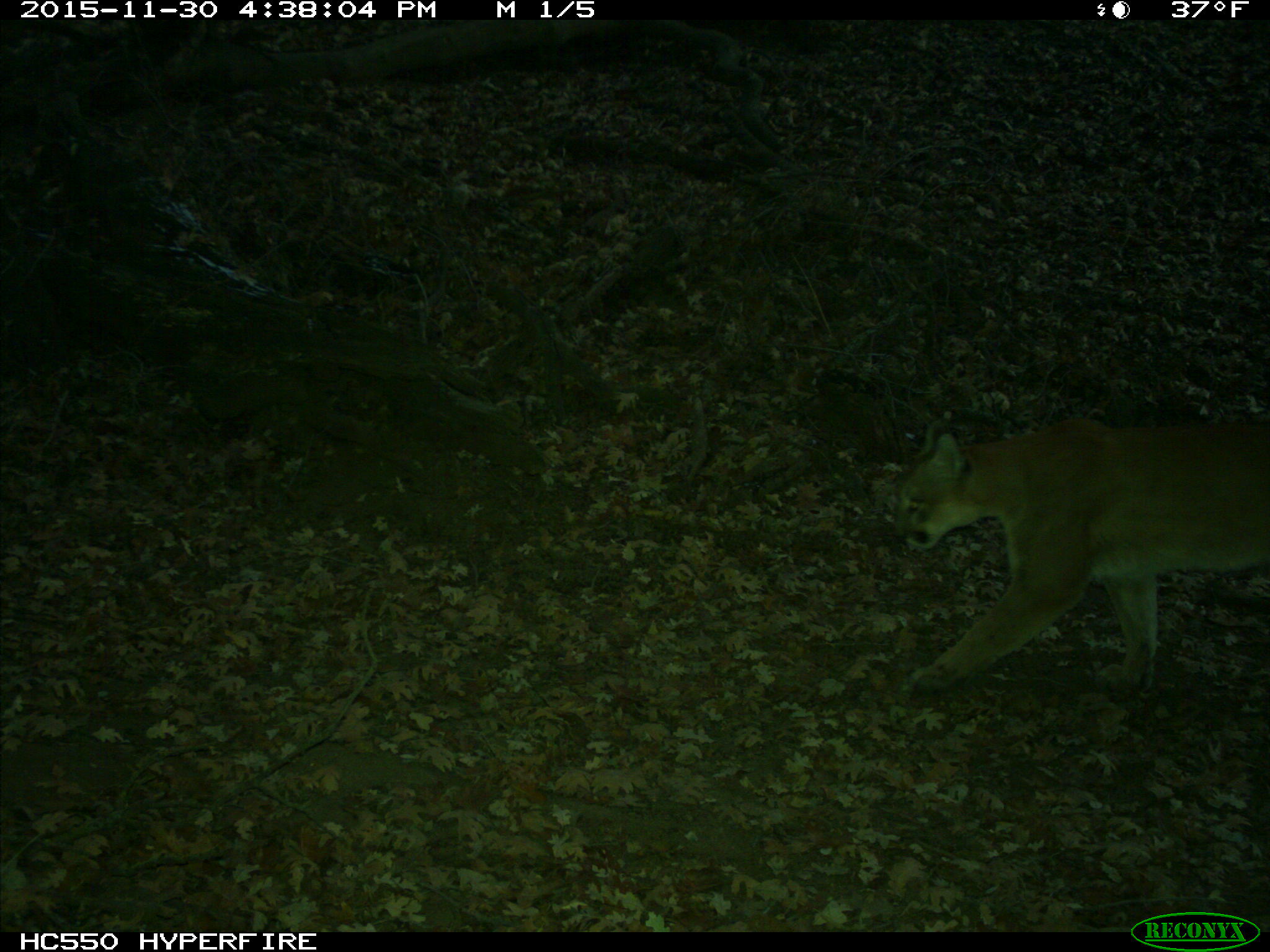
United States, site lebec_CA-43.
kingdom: Animalia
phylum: Chordata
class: Mammalia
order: Carnivora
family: Felidae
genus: Puma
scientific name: Puma concolor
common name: mountain lion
Puma concolor (mountain lion).